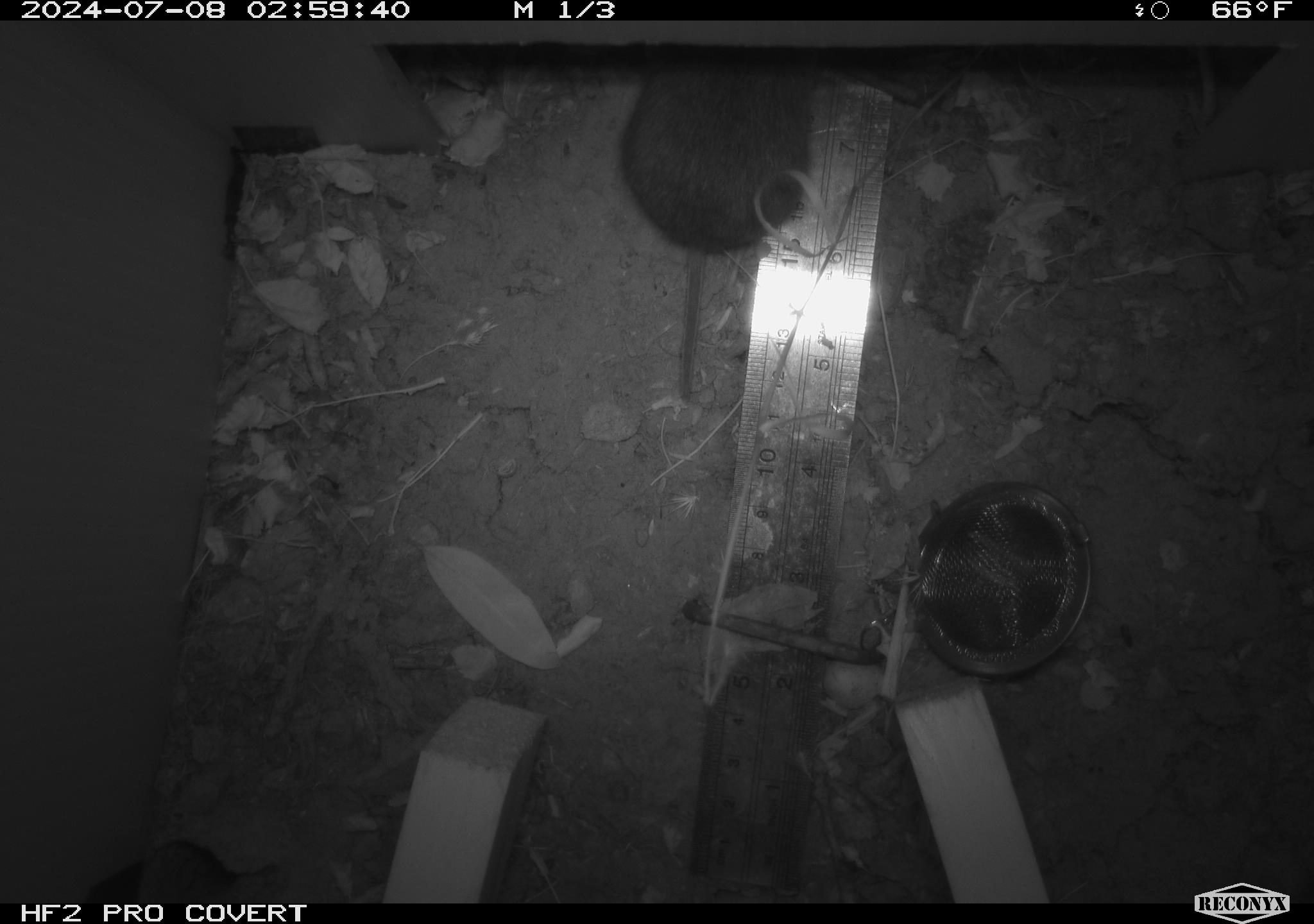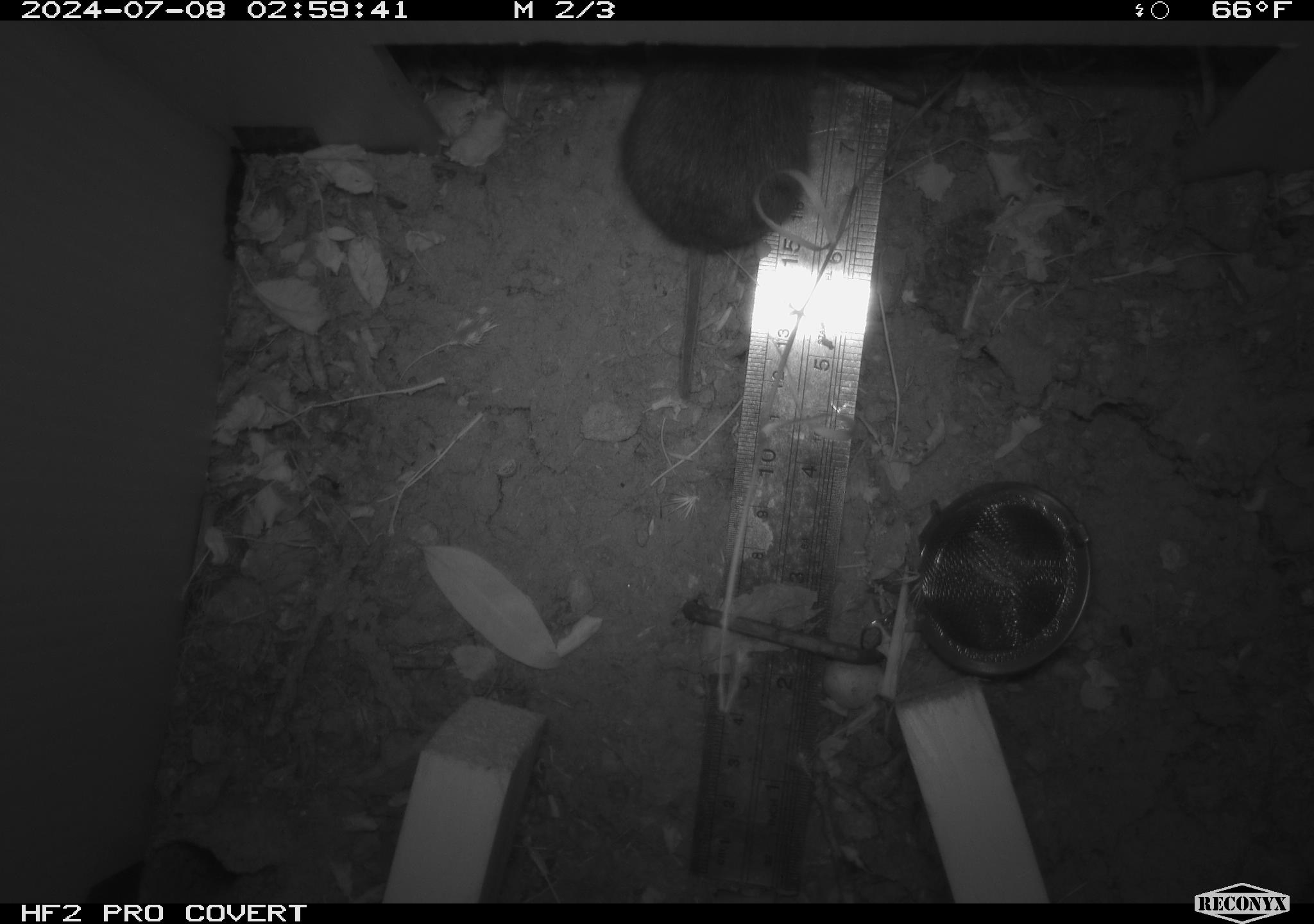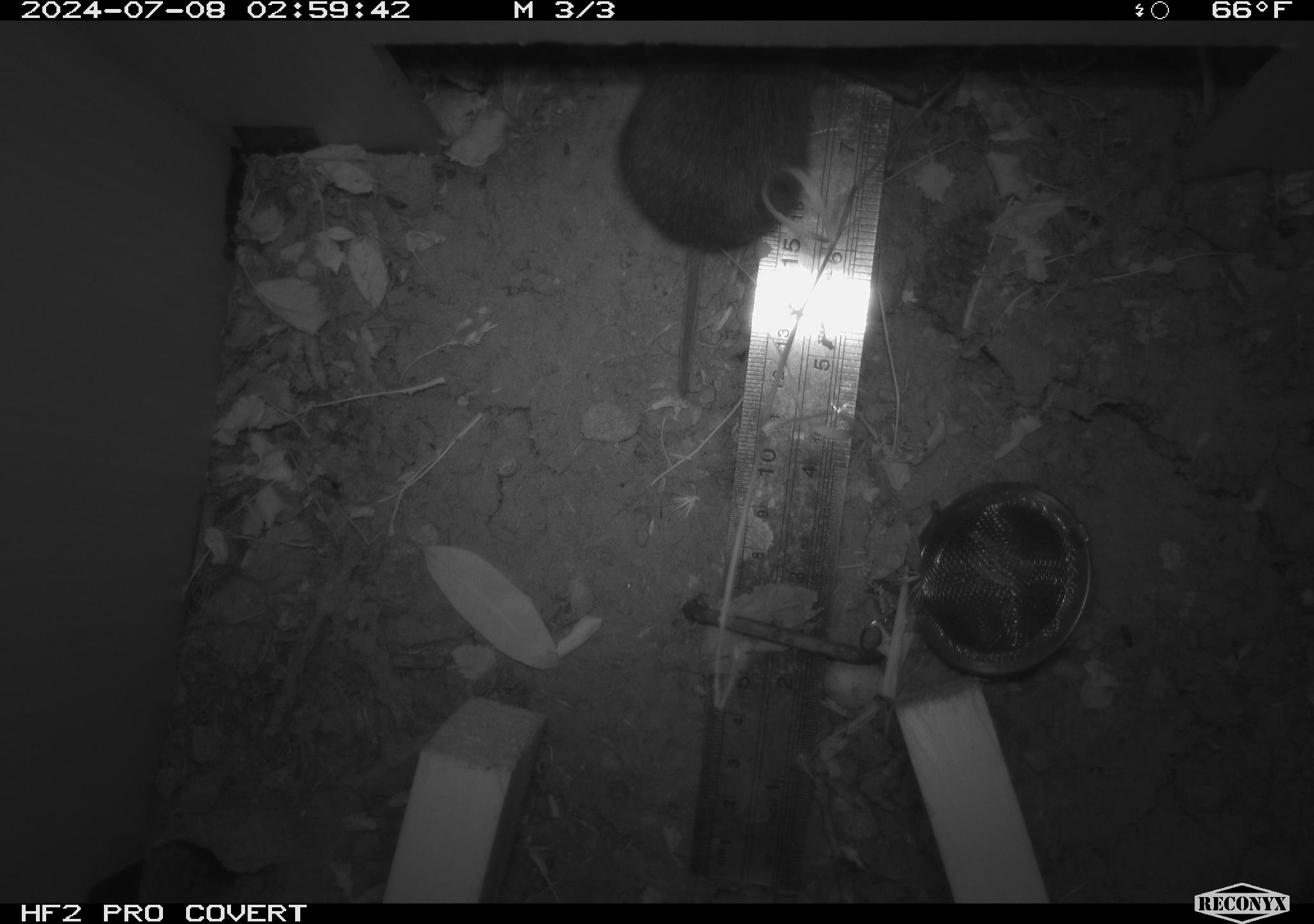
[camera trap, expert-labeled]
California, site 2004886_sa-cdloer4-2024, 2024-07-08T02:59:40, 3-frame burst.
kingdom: Animalia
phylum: Chordata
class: Mammalia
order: Rodentia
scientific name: Rodentia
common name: rodent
Rodent (Rodentia).